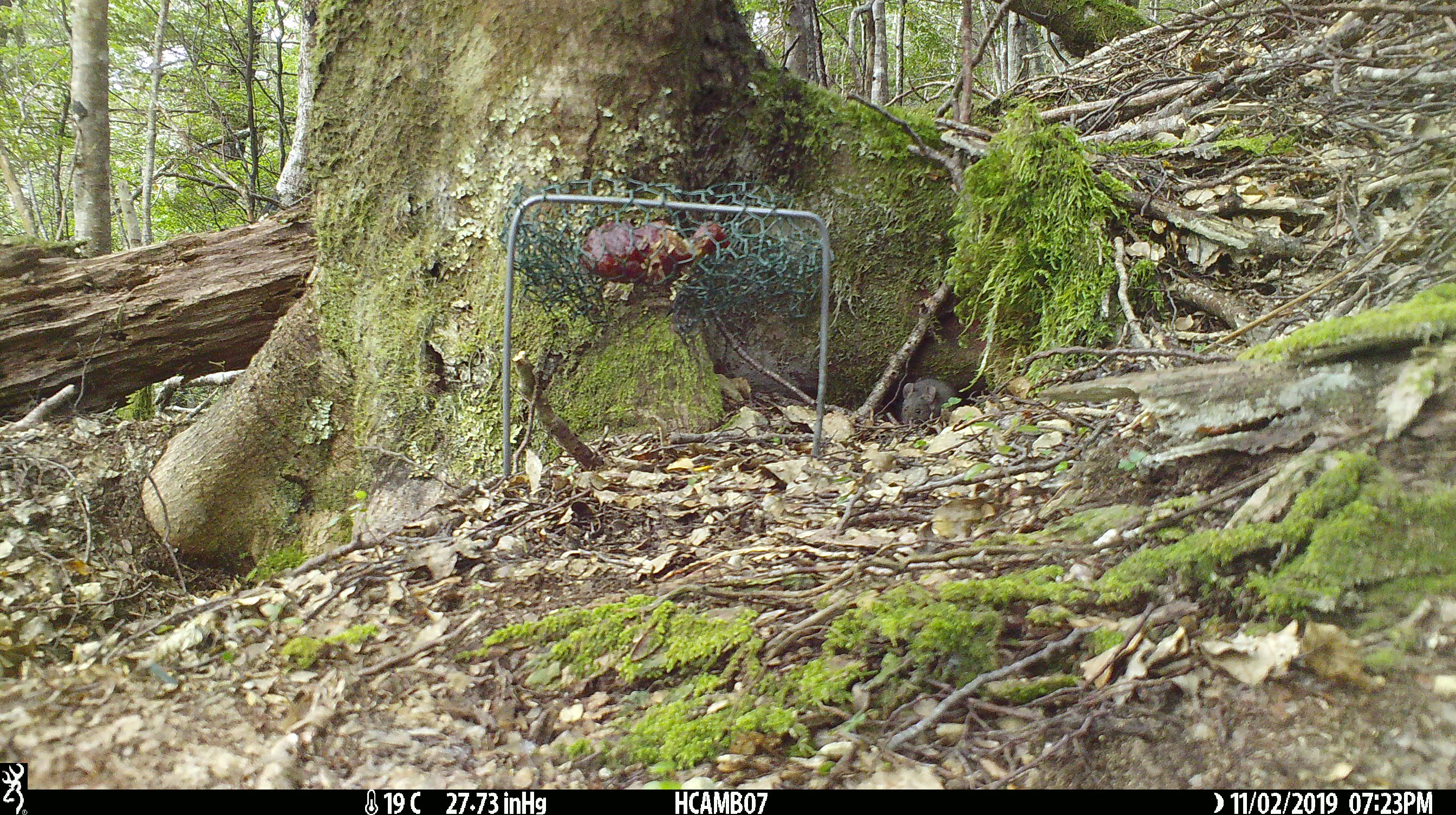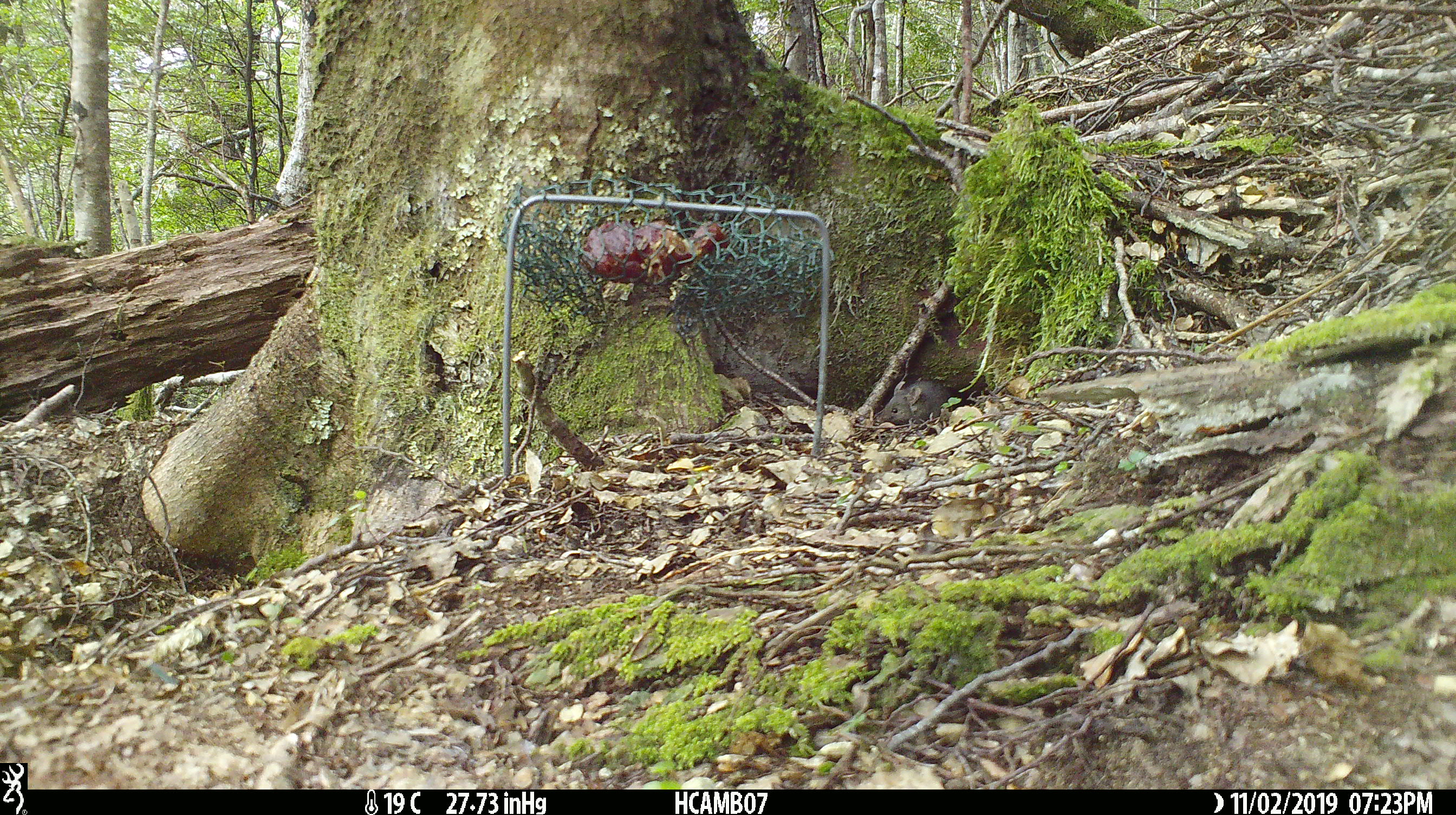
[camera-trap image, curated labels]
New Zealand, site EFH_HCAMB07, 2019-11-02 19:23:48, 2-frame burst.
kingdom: Animalia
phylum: Chordata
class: Mammalia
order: Rodentia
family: Muridae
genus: Mus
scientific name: Mus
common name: mouse